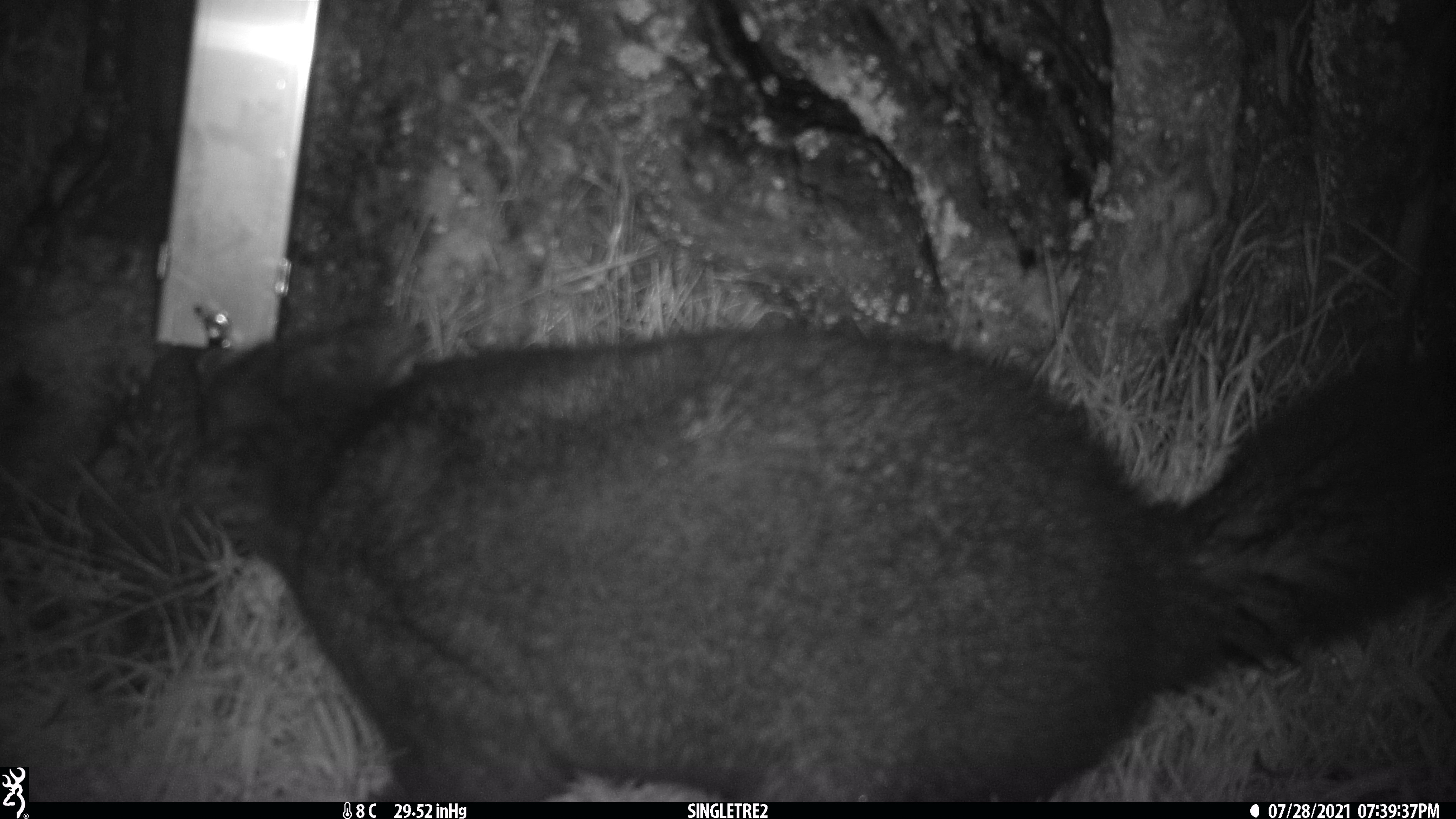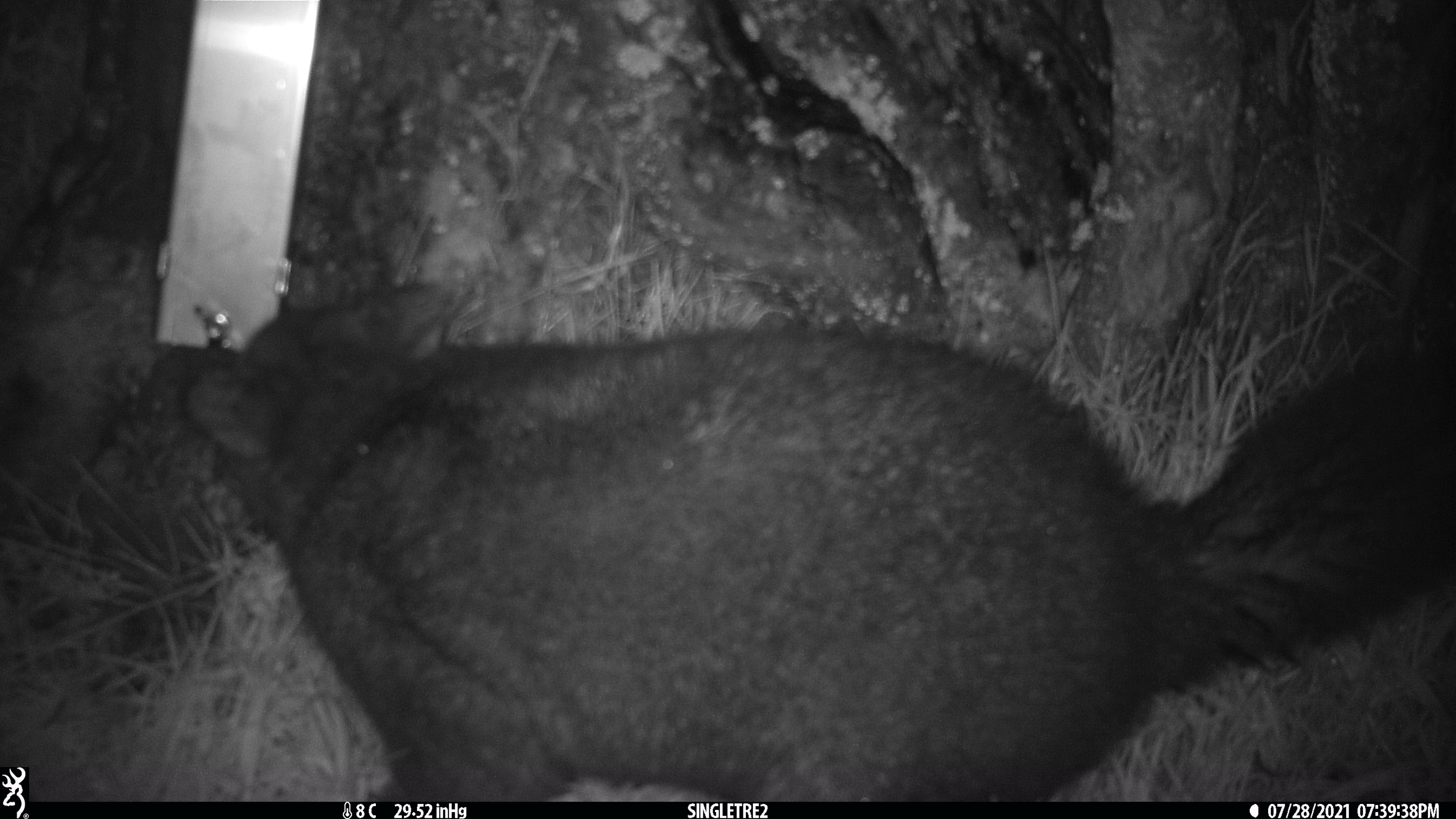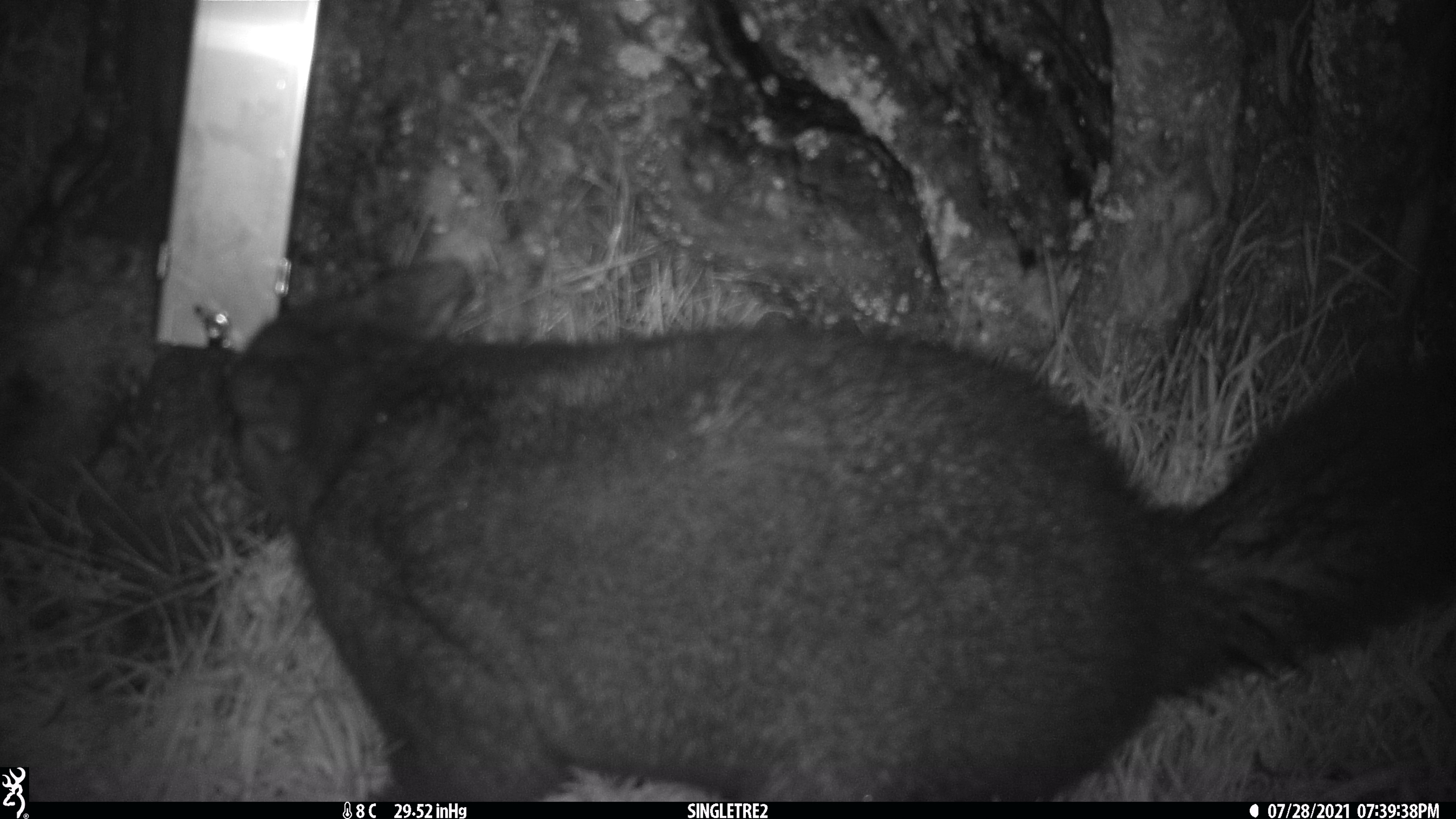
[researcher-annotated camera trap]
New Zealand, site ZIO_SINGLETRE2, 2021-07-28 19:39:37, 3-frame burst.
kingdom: Animalia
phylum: Chordata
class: Mammalia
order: Diprotodontia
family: Phalangeridae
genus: Trichosurus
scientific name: Trichosurus vulpecula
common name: common brushtail possum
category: possum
Possum (common brushtail possum) (Trichosurus vulpecula).